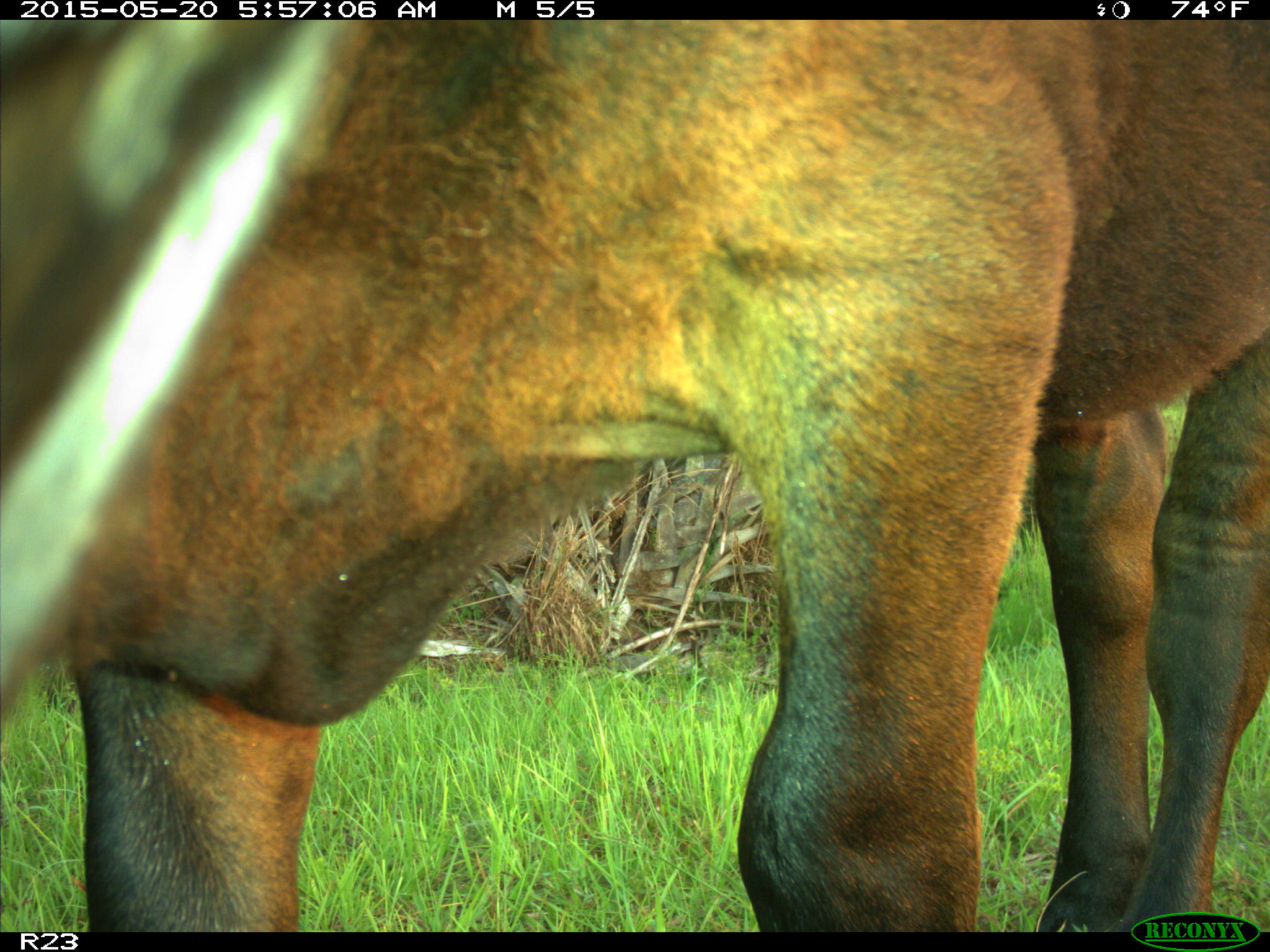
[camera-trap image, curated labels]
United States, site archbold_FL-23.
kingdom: Animalia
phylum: Chordata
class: Mammalia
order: Artiodactyla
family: Bovidae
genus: Bos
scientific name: Bos taurus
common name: domestic cow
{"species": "Bos taurus (domestic cow)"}